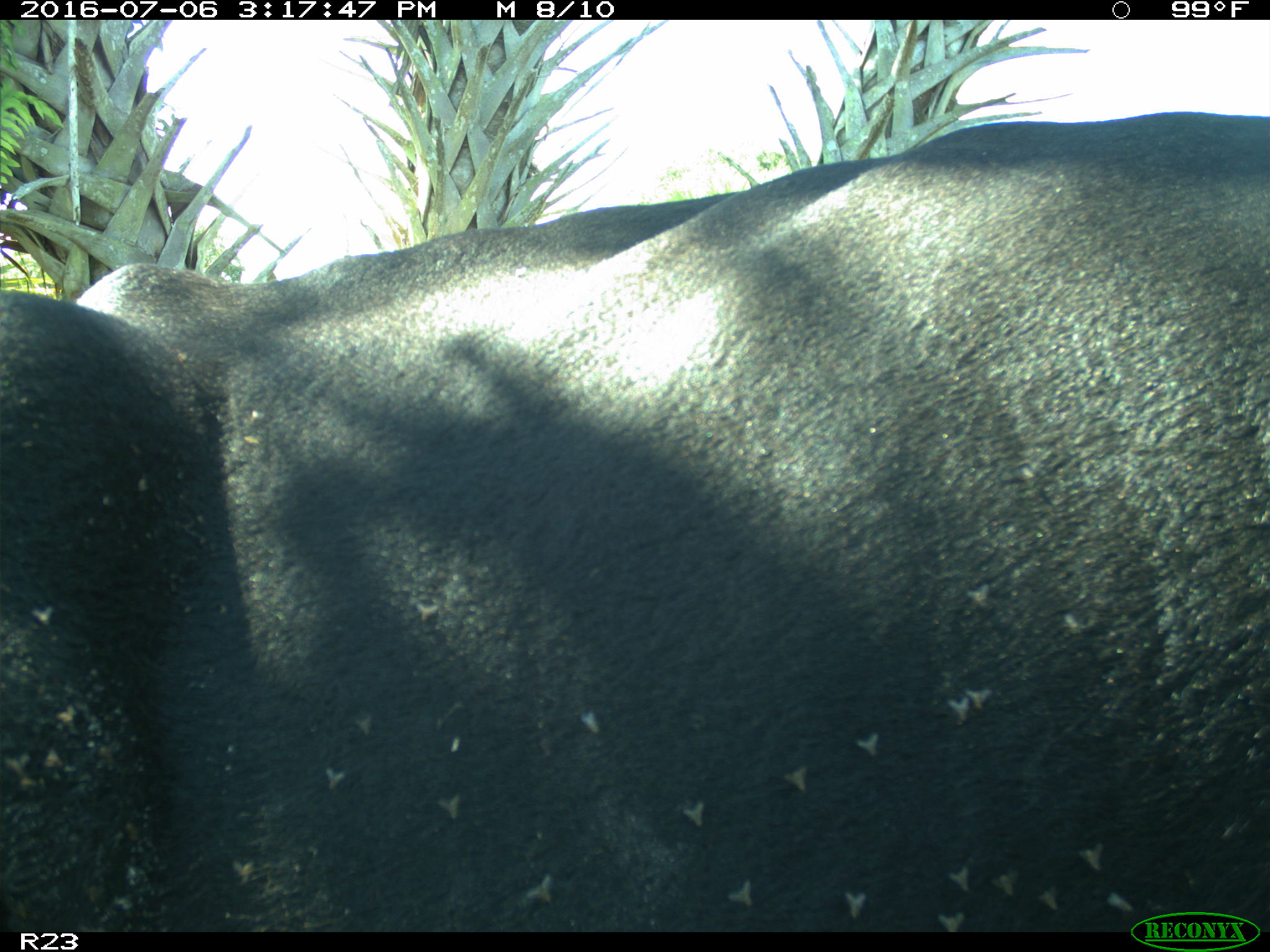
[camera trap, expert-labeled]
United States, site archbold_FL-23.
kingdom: Animalia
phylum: Chordata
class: Mammalia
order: Artiodactyla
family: Bovidae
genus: Bos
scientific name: Bos taurus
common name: domestic cow